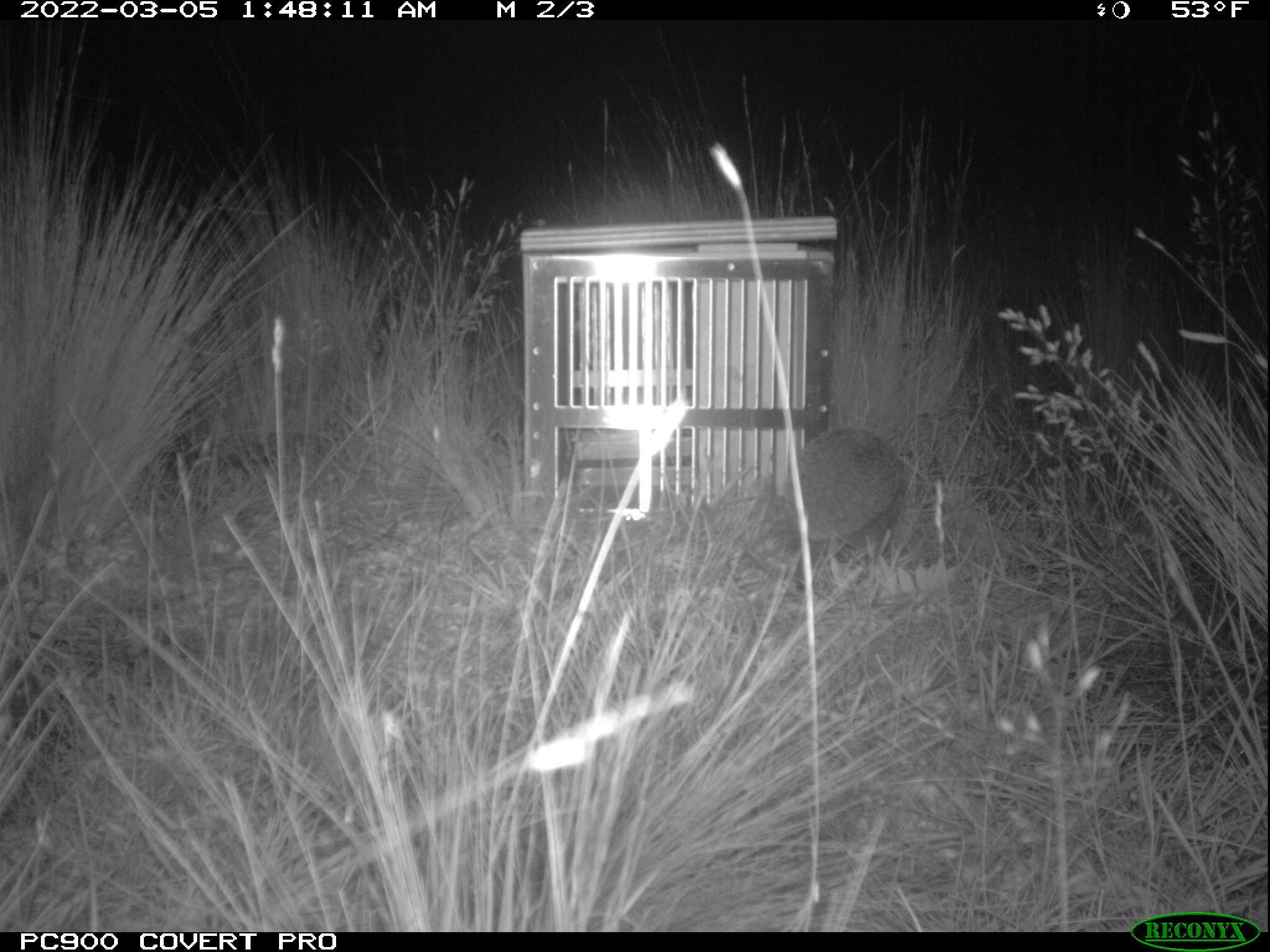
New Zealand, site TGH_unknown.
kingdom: Animalia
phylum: Chordata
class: Mammalia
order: Eulipotyphla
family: Erinaceidae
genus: Erinaceus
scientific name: Erinaceus europaeus europaeus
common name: european hedgehog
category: hedgehog